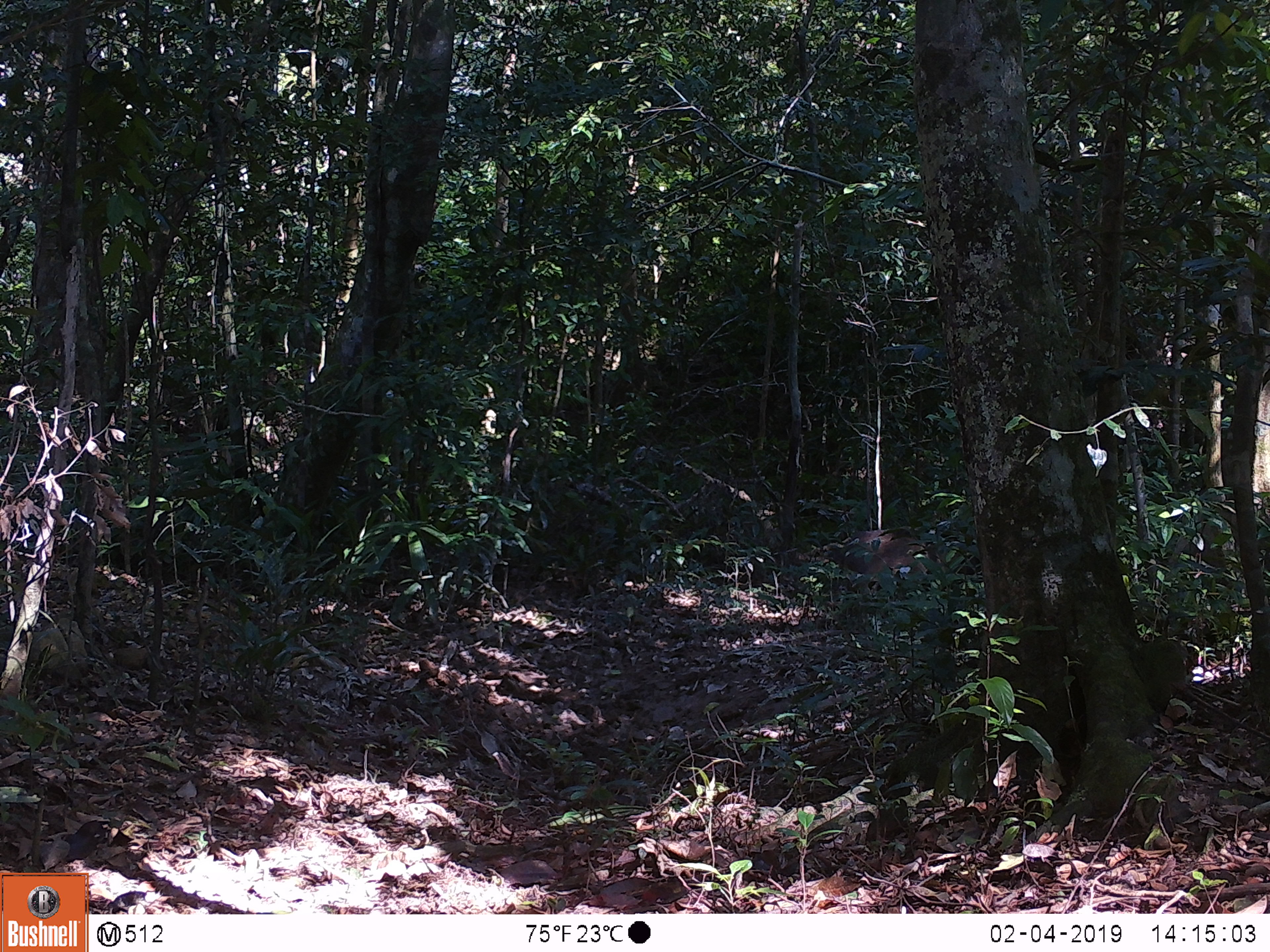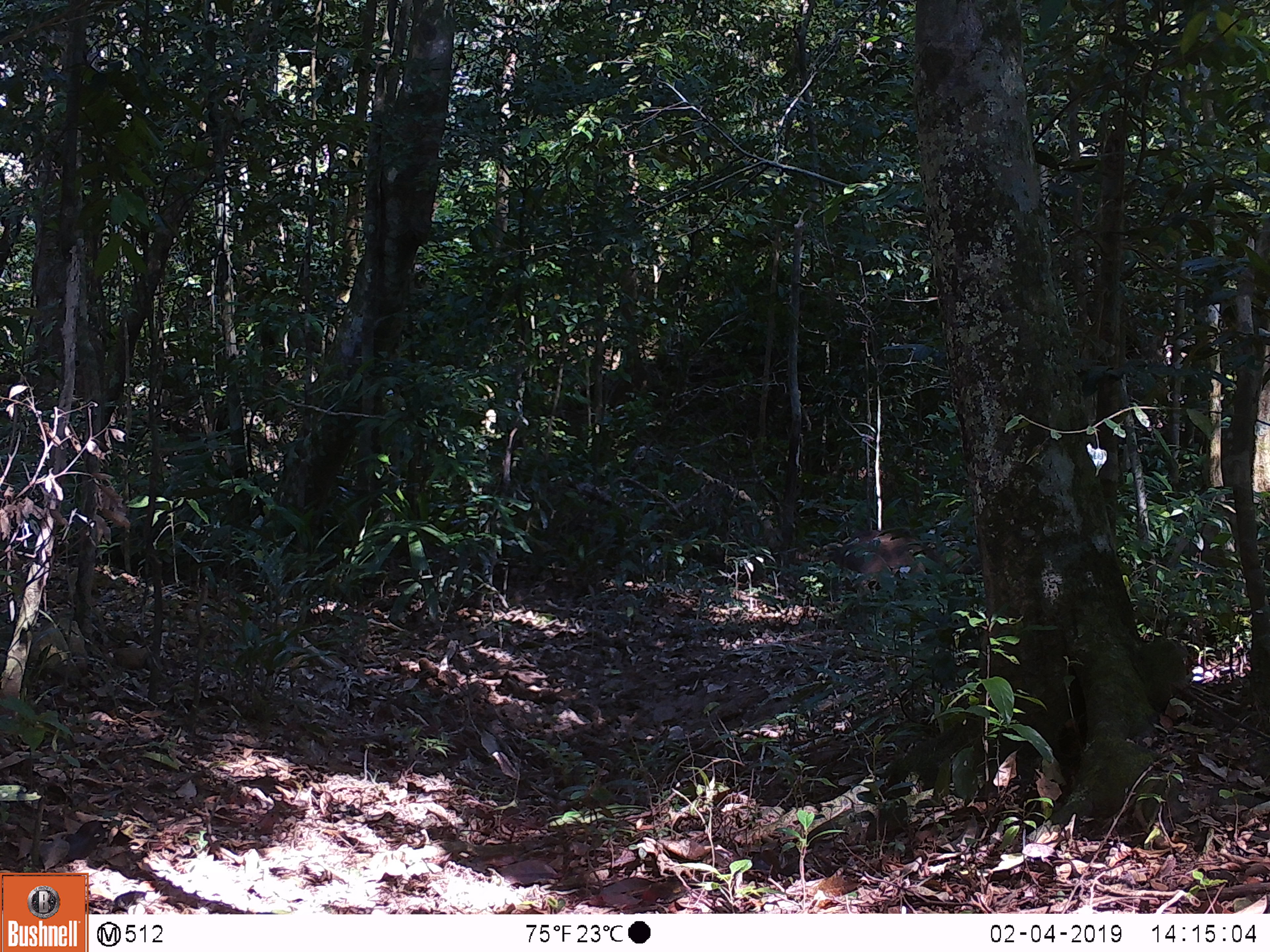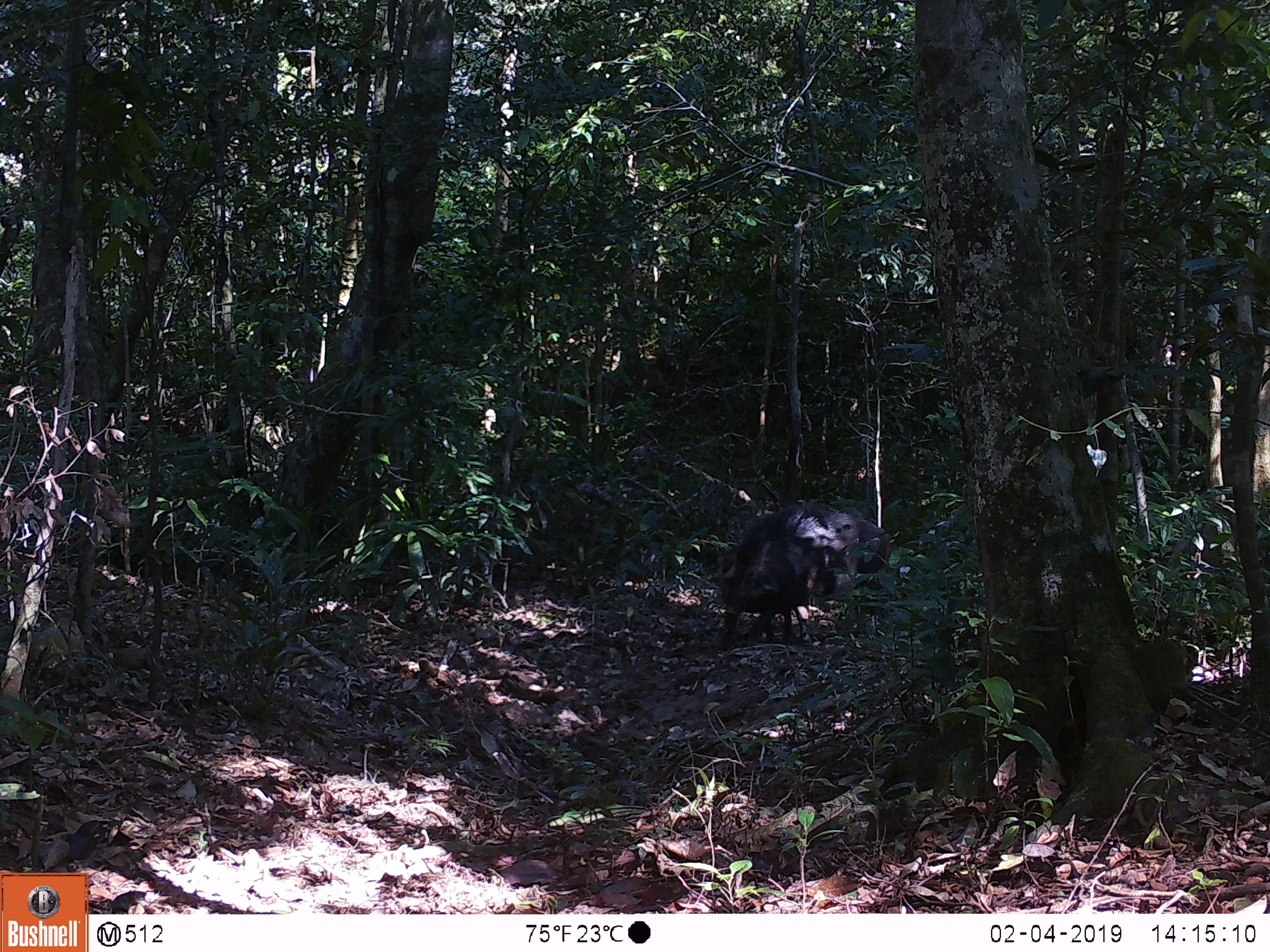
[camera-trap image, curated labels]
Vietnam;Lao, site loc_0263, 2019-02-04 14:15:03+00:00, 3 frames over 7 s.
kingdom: Animalia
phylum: Chordata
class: Mammalia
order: Artiodactyla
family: Suidae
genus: Sus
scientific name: Sus scrofa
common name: eurasian wild pig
Eurasian wild pig (Sus scrofa). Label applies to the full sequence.